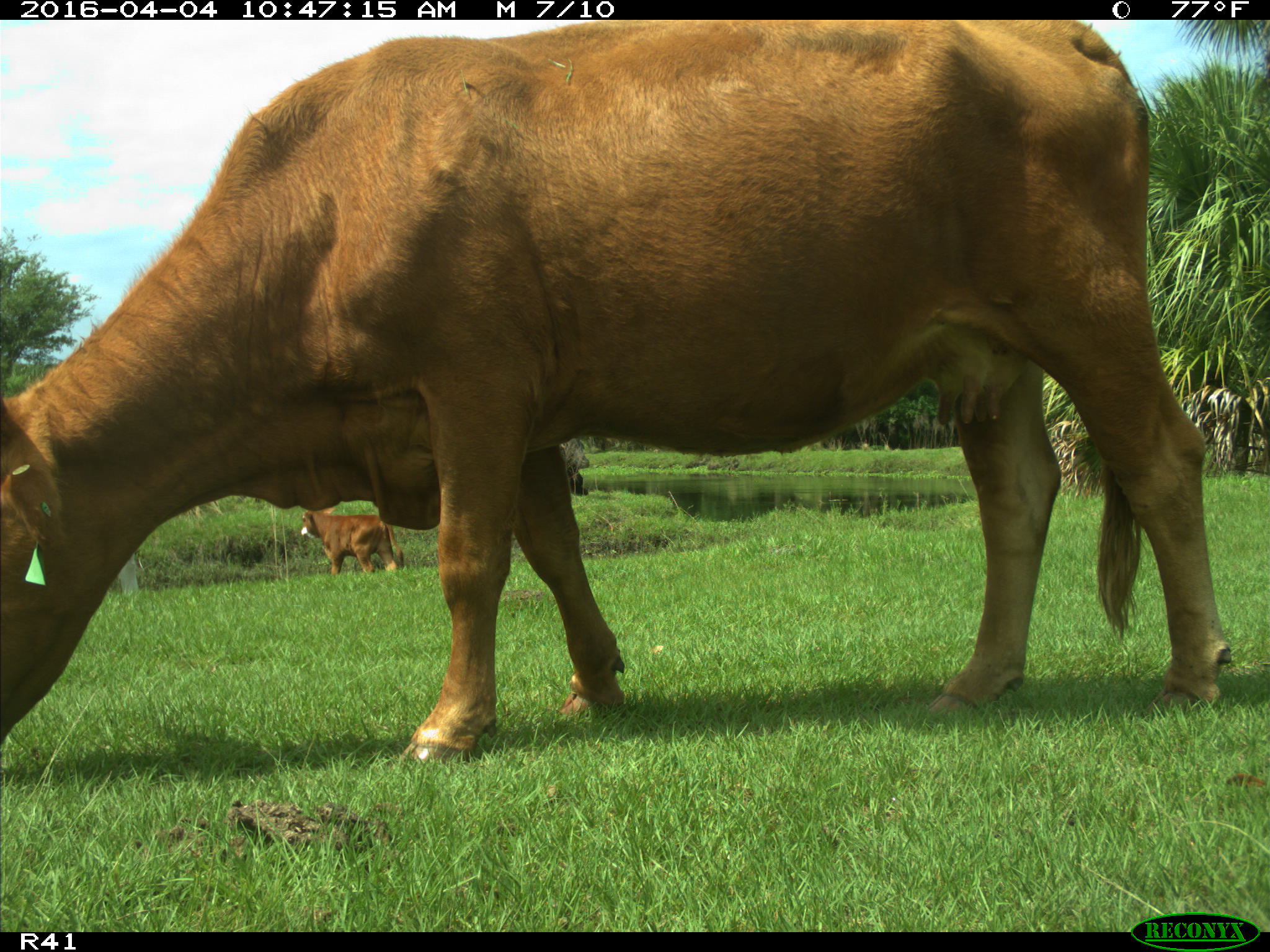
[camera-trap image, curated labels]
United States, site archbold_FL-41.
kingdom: Animalia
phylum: Chordata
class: Mammalia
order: Artiodactyla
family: Bovidae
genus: Bos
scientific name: Bos taurus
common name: domestic cow